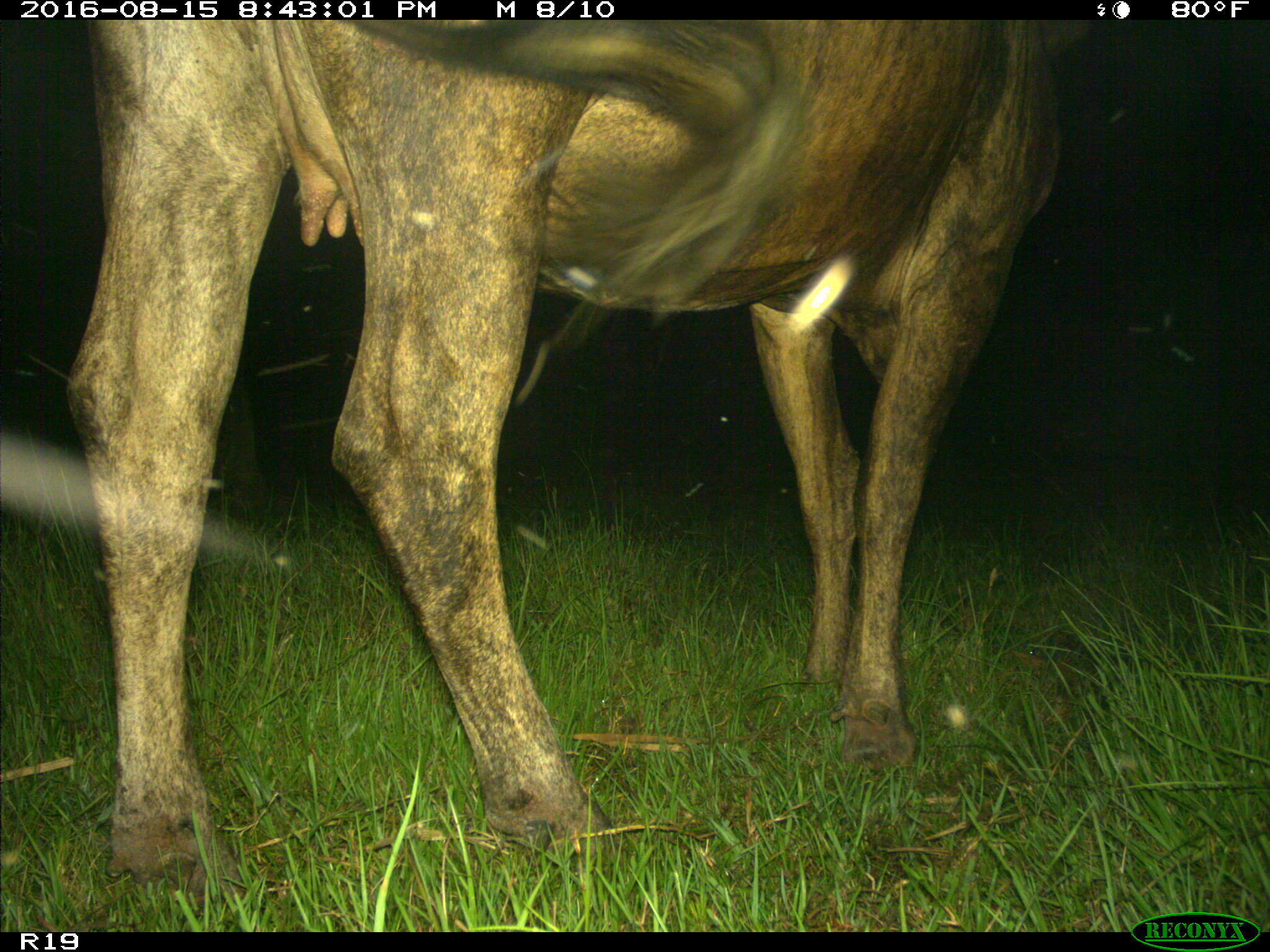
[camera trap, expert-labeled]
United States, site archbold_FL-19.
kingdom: Animalia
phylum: Chordata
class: Mammalia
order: Artiodactyla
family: Bovidae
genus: Bos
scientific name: Bos taurus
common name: domestic cow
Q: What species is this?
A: Bos taurus (domestic cow).